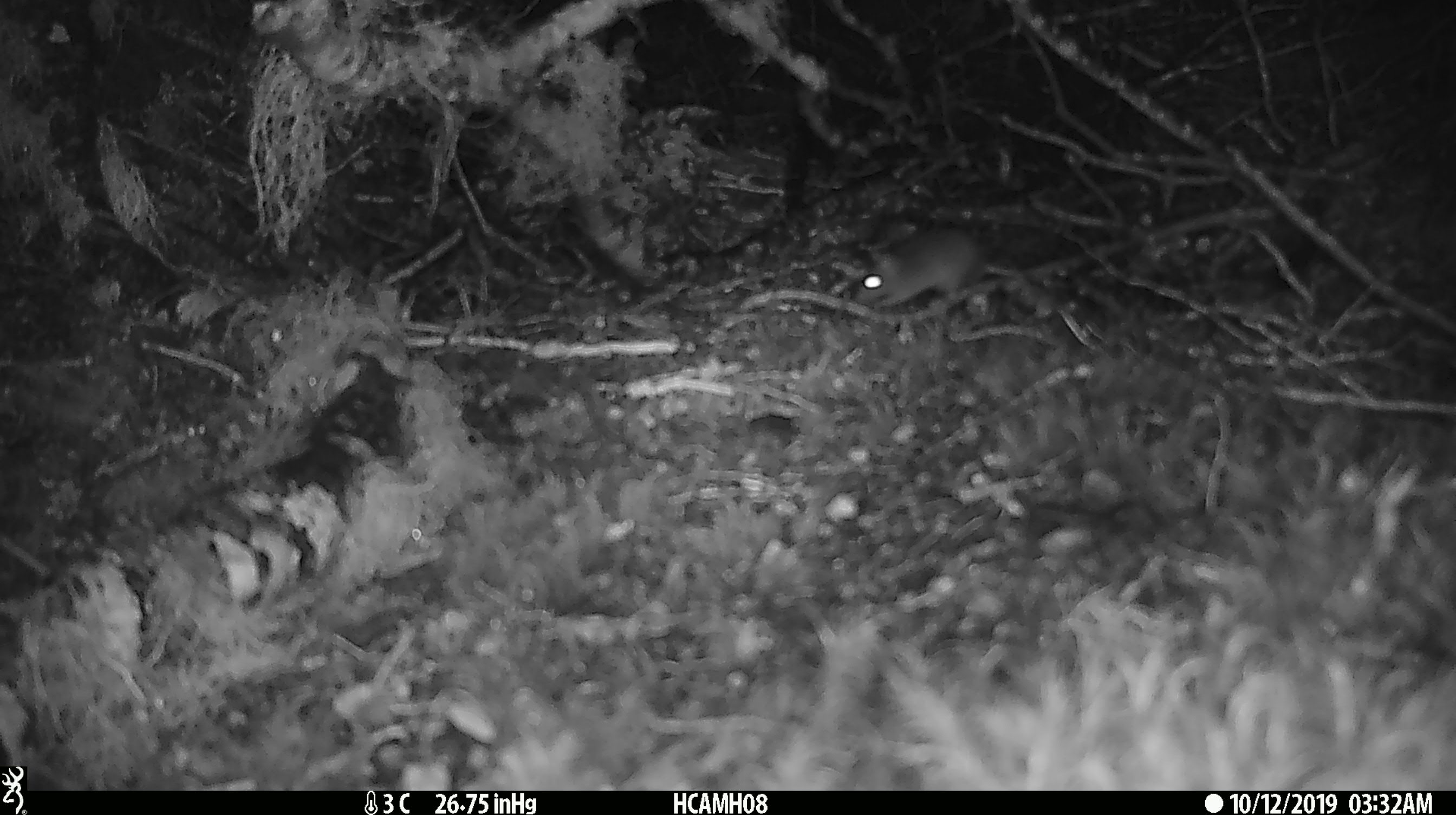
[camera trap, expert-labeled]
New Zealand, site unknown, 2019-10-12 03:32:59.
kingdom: Animalia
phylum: Chordata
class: Mammalia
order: Rodentia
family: Muridae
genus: Mus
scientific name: Mus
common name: mouse